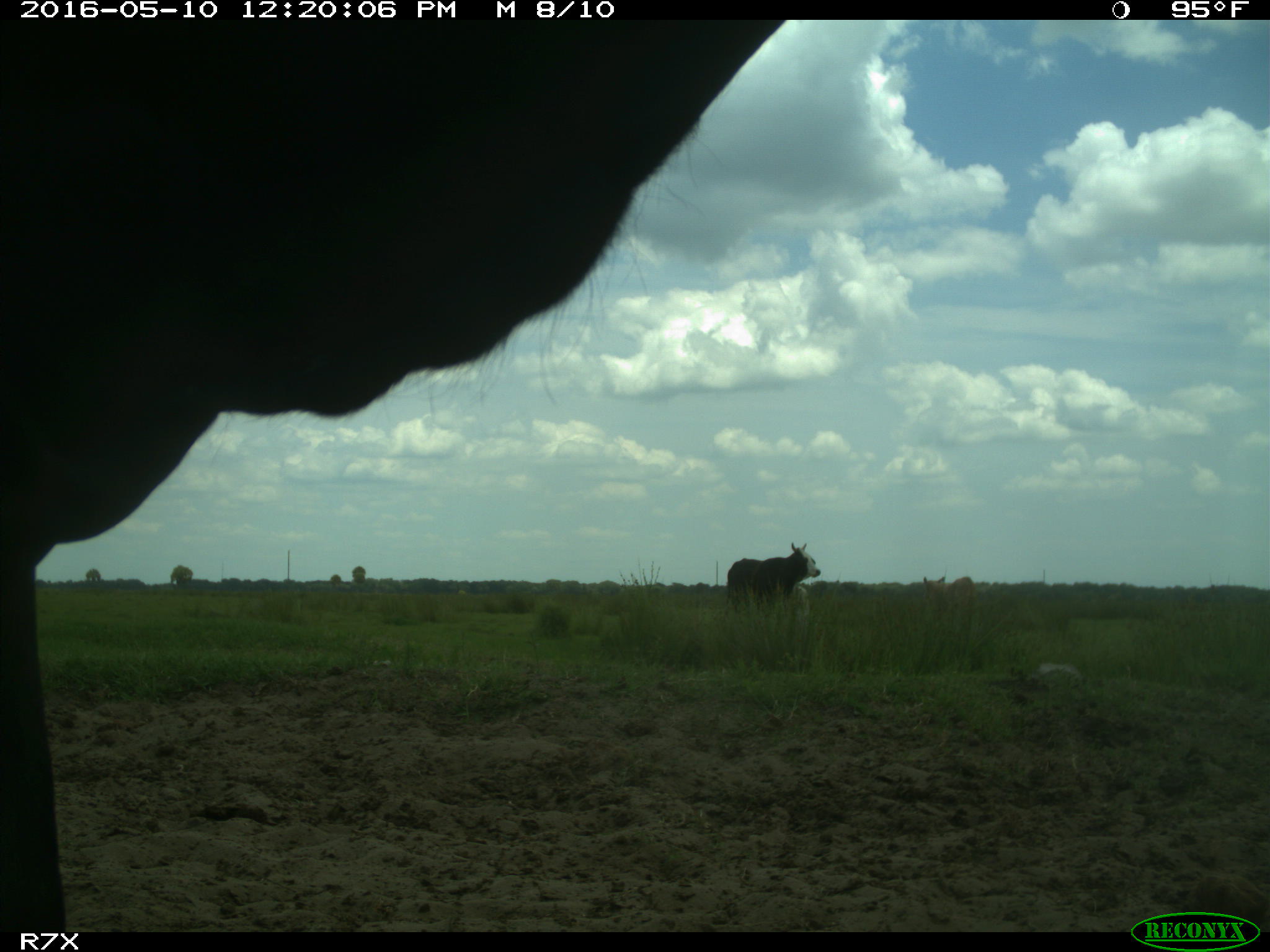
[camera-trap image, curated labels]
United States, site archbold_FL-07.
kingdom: Animalia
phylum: Chordata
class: Mammalia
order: Artiodactyla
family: Bovidae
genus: Bos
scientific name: Bos taurus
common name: domestic cow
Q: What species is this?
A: Bos taurus (domestic cow).